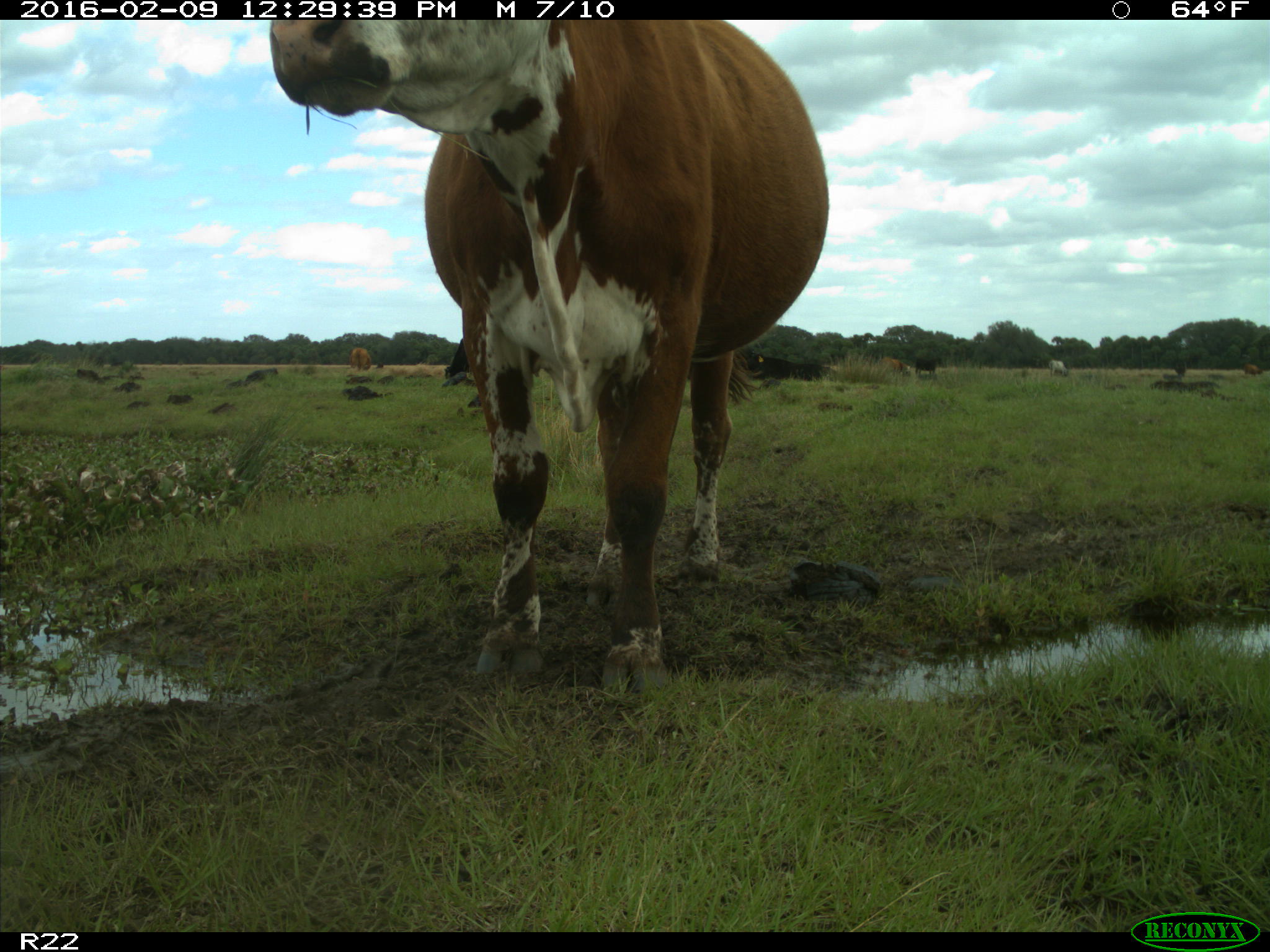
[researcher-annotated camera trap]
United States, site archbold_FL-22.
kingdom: Animalia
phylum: Chordata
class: Mammalia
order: Artiodactyla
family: Bovidae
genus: Bos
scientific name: Bos taurus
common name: domestic cow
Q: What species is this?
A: Bos taurus (domestic cow).